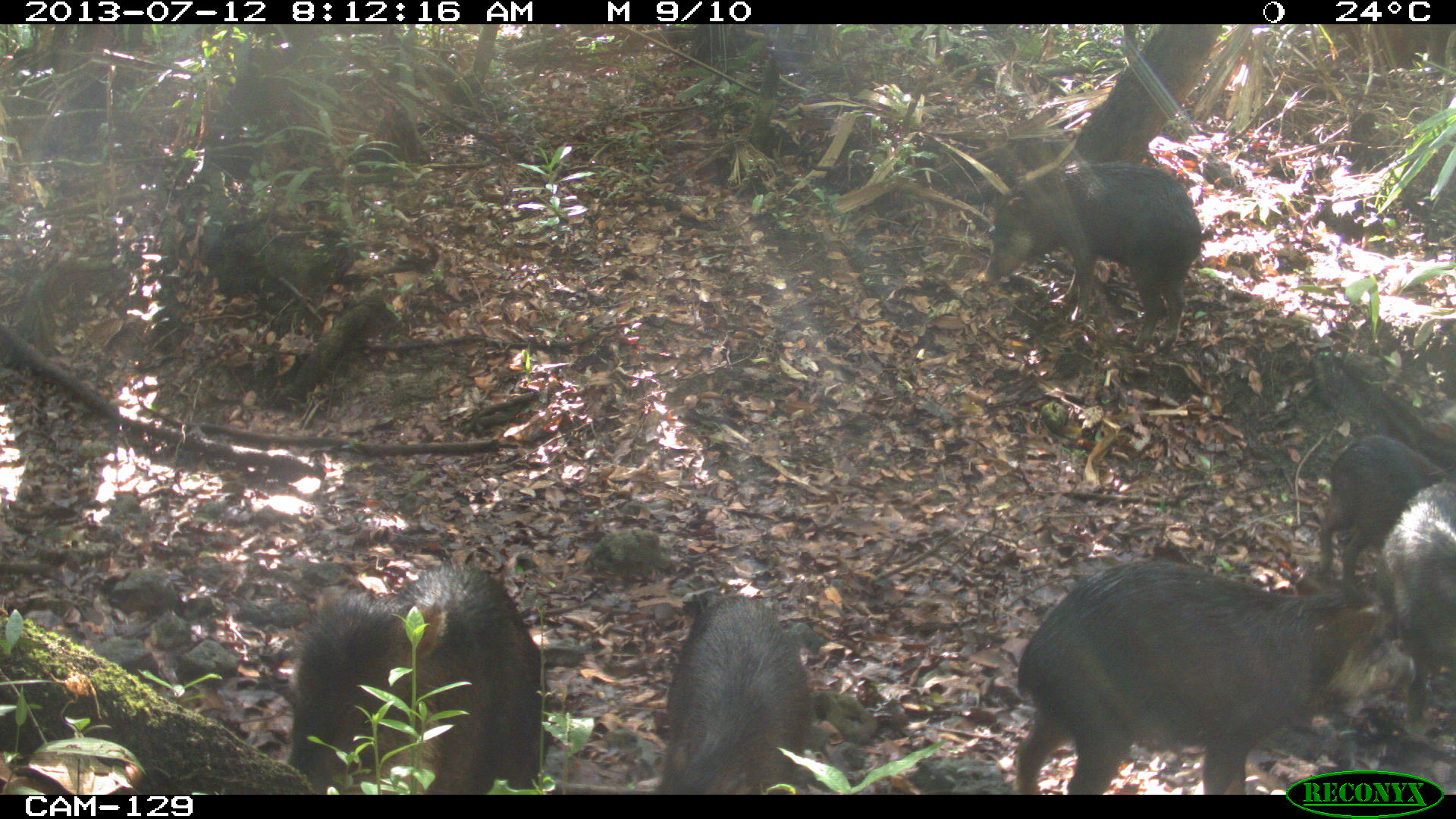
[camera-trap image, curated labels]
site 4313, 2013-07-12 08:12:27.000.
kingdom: Animalia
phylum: Chordata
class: Mammalia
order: Artiodactyla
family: Tayassuidae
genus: Tayassu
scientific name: Tayassu pecari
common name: white-lipped peccary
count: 20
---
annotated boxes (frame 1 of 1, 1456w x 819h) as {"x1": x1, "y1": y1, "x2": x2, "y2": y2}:
tayassu pecari: {"x1": 1017, "y1": 554, "x2": 1428, "y2": 794}; {"x1": 287, "y1": 565, "x2": 545, "y2": 794}; {"x1": 979, "y1": 158, "x2": 1201, "y2": 352}; {"x1": 656, "y1": 595, "x2": 815, "y2": 794}; {"x1": 1313, "y1": 437, "x2": 1453, "y2": 587}; {"x1": 1373, "y1": 482, "x2": 1453, "y2": 736}